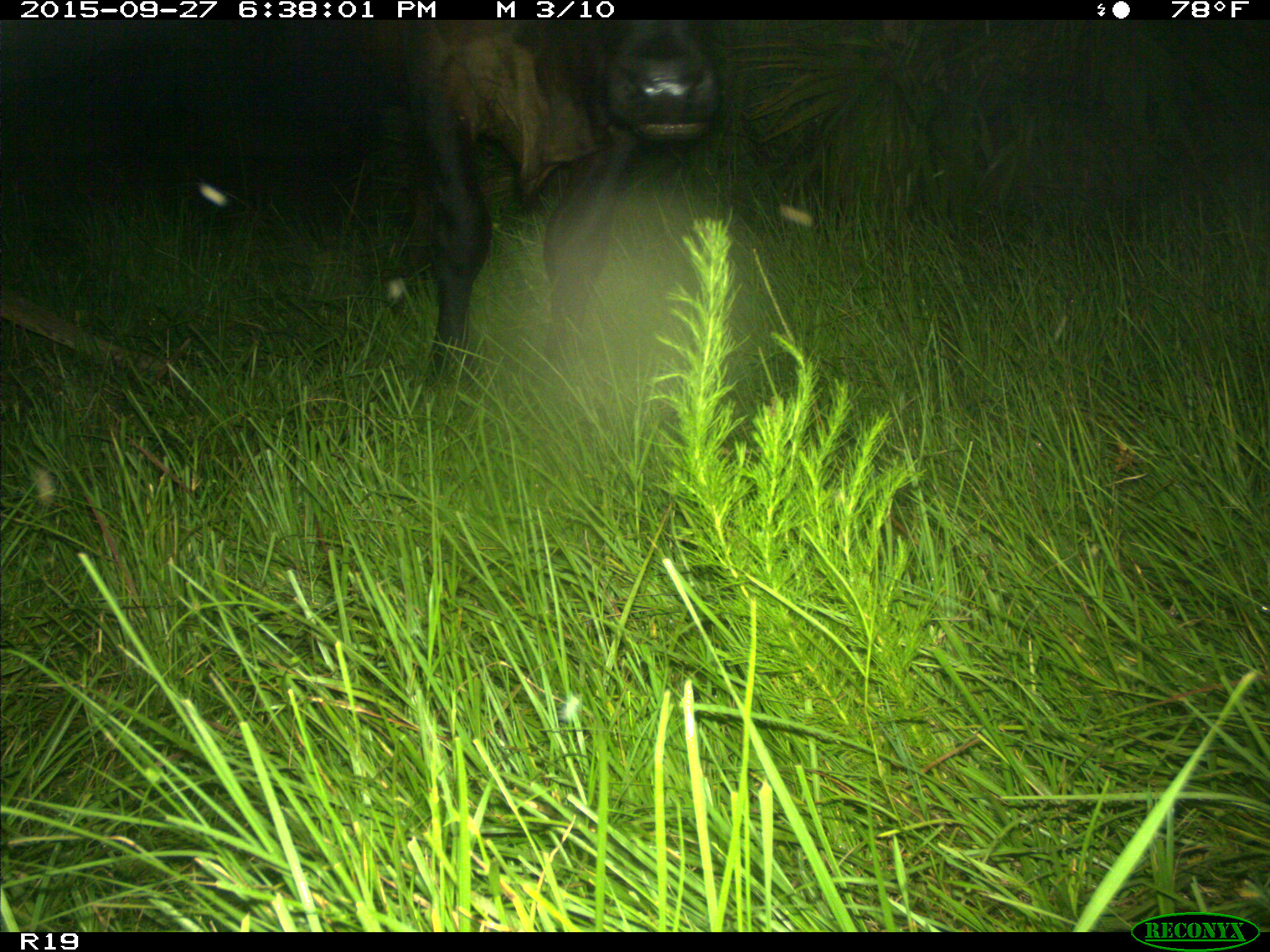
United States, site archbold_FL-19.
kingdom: Animalia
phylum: Chordata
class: Mammalia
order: Artiodactyla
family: Bovidae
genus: Bos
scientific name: Bos taurus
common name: domestic cow